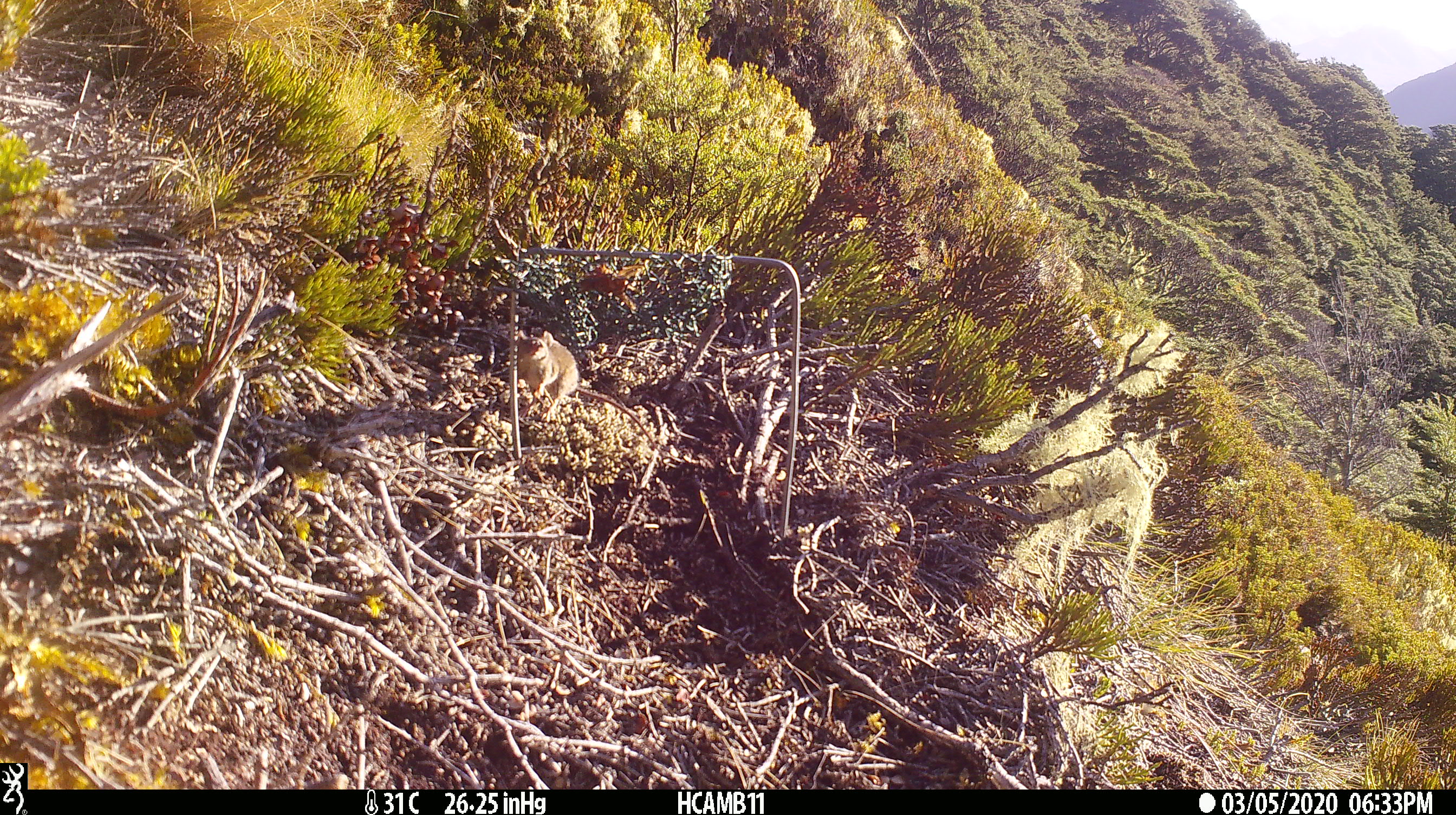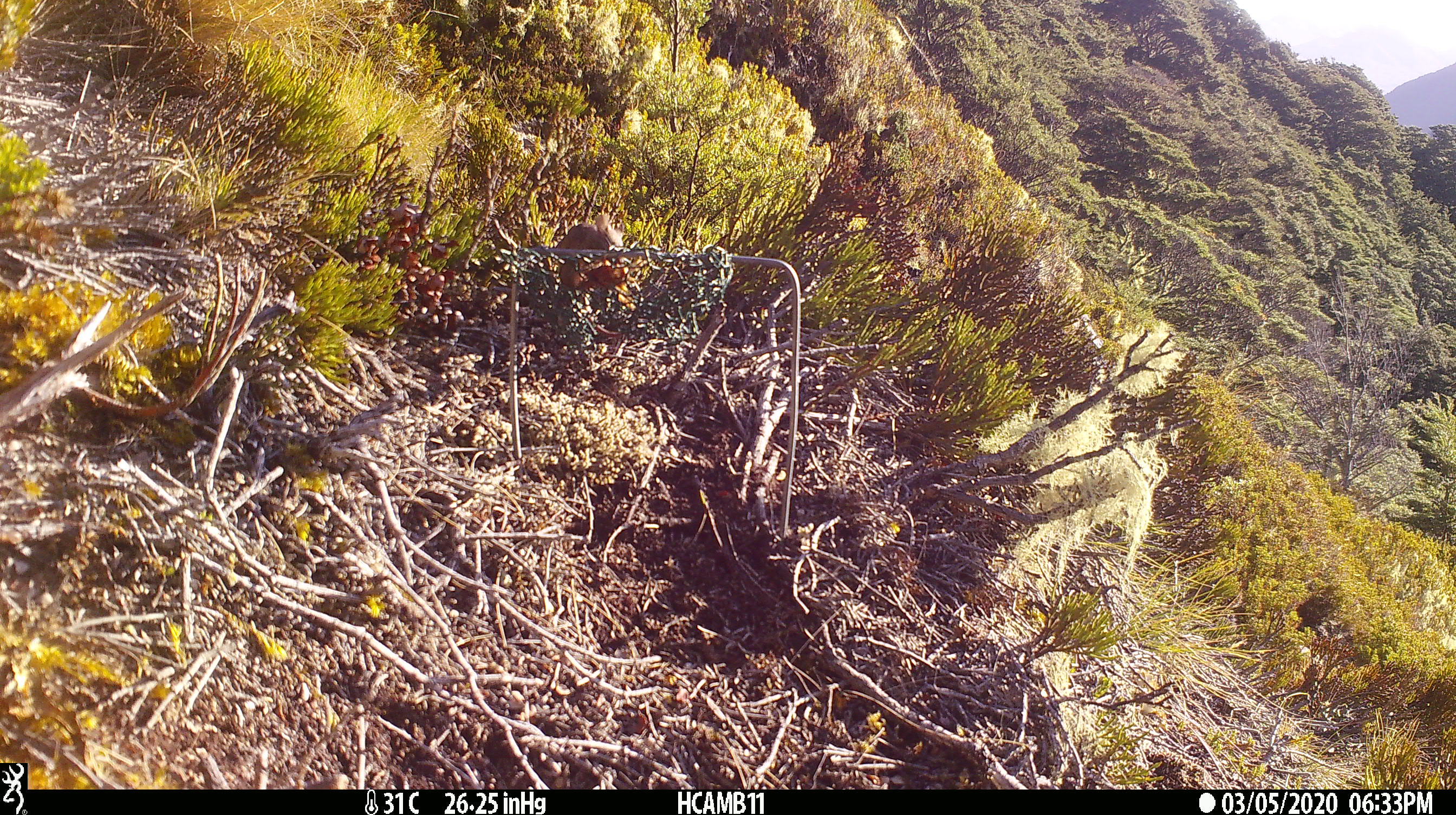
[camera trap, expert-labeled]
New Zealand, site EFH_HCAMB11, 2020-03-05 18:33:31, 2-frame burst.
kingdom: Animalia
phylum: Chordata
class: Mammalia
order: Rodentia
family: Muridae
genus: Mus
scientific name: Mus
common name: mouse